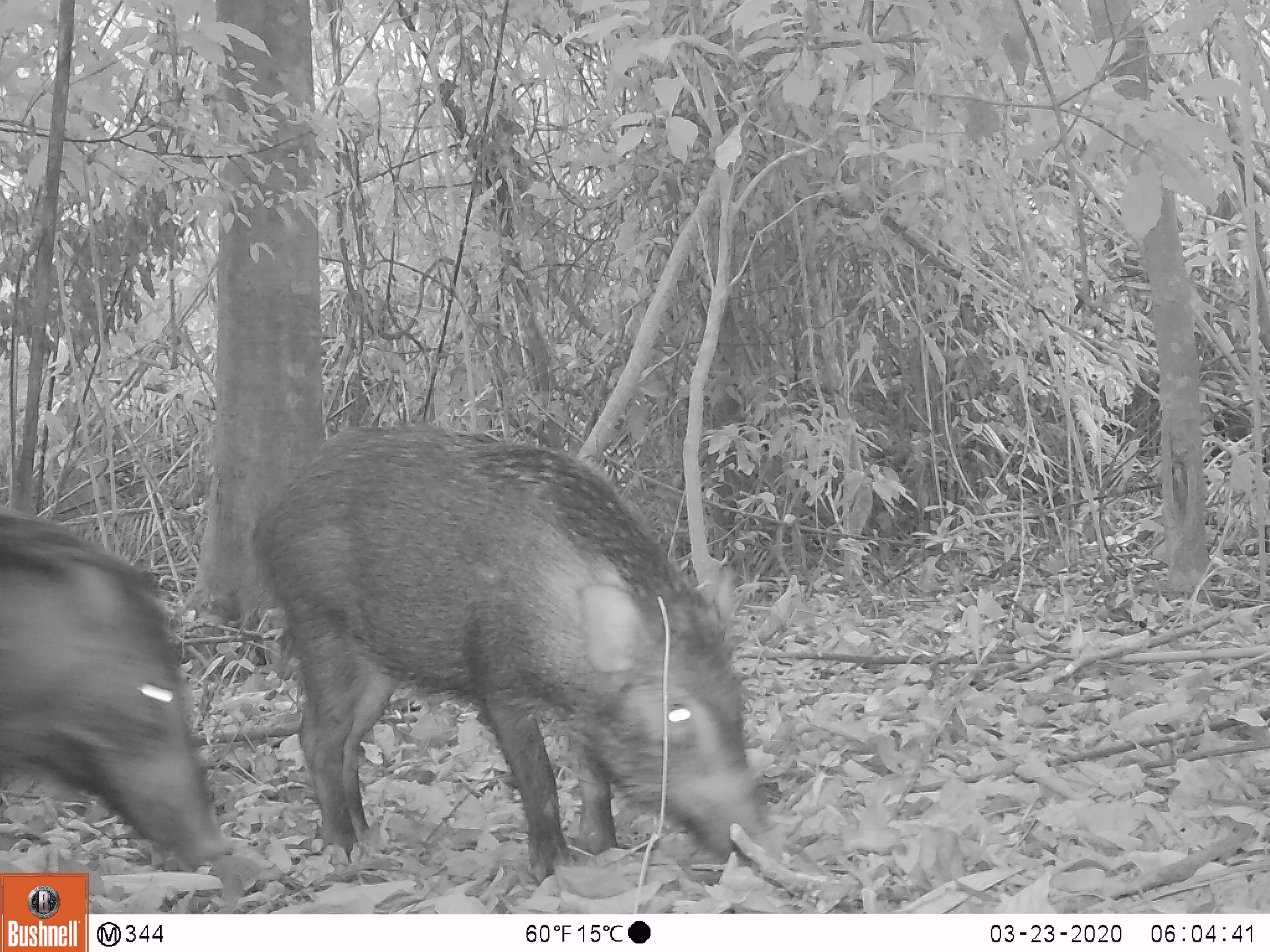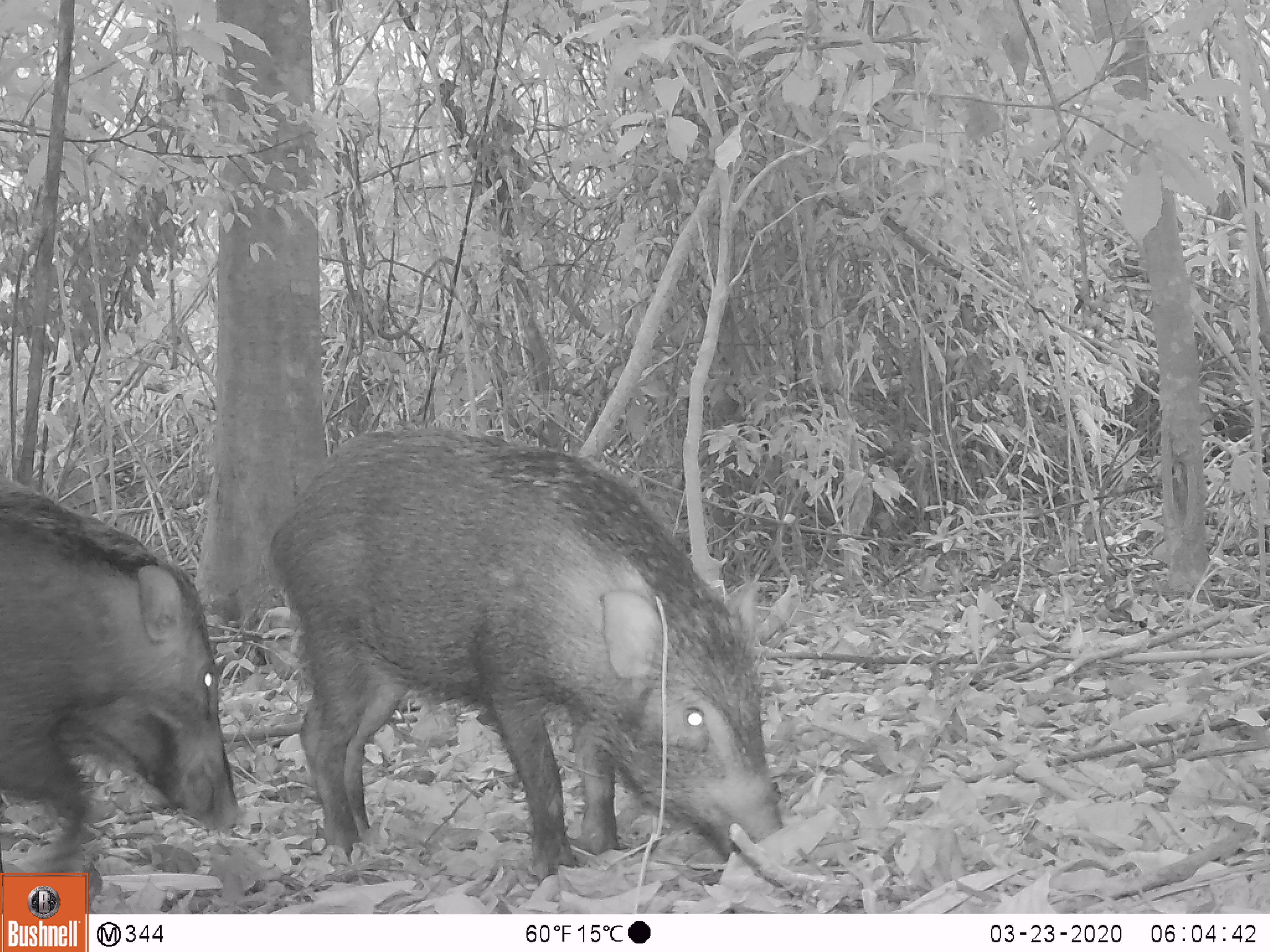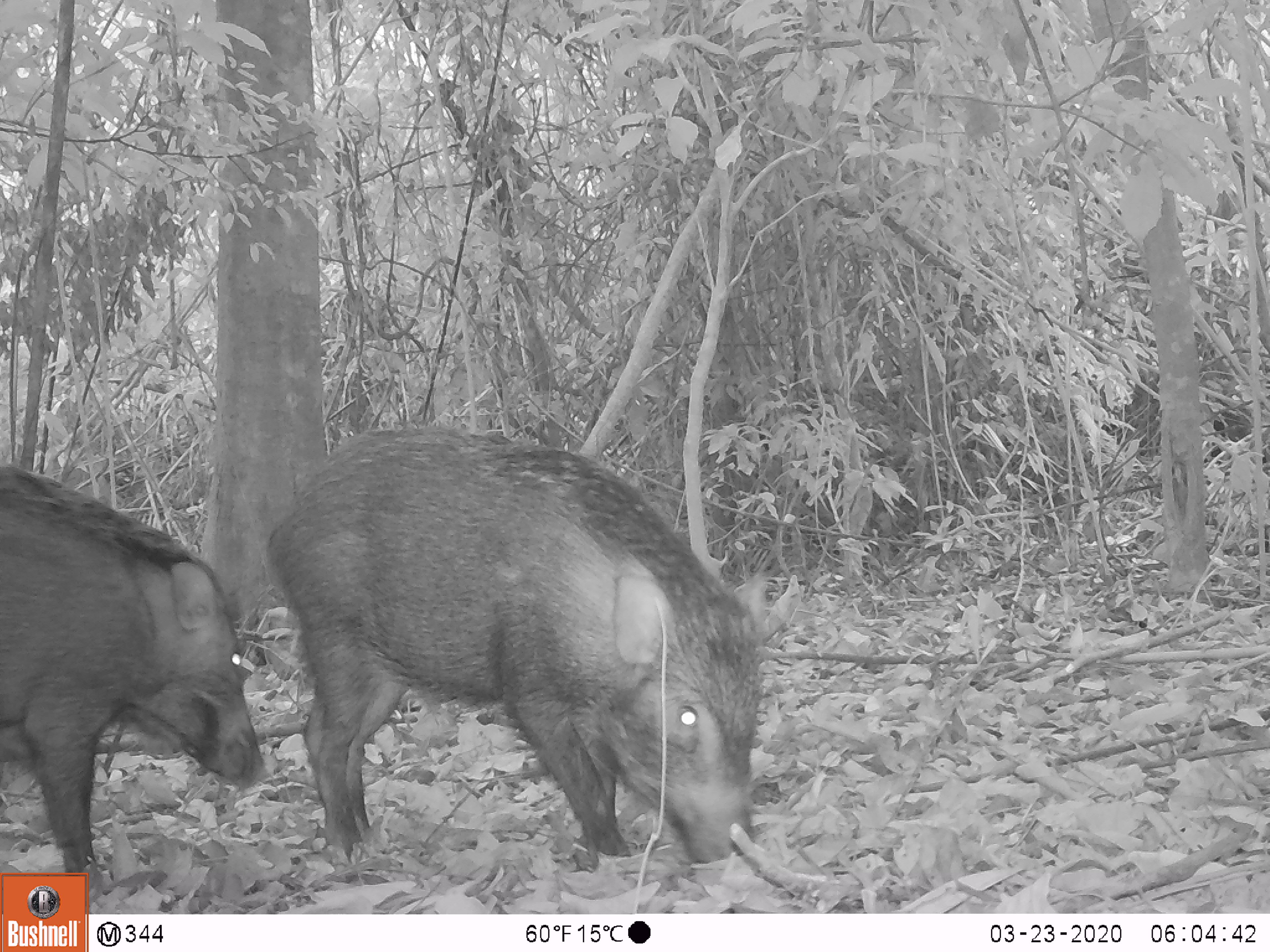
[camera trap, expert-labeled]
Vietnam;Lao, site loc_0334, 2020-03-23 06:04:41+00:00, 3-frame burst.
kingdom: Animalia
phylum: Chordata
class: Mammalia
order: Artiodactyla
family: Suidae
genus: Sus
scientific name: Sus scrofa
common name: eurasian wild pig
Eurasian wild pig (Sus scrofa). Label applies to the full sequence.